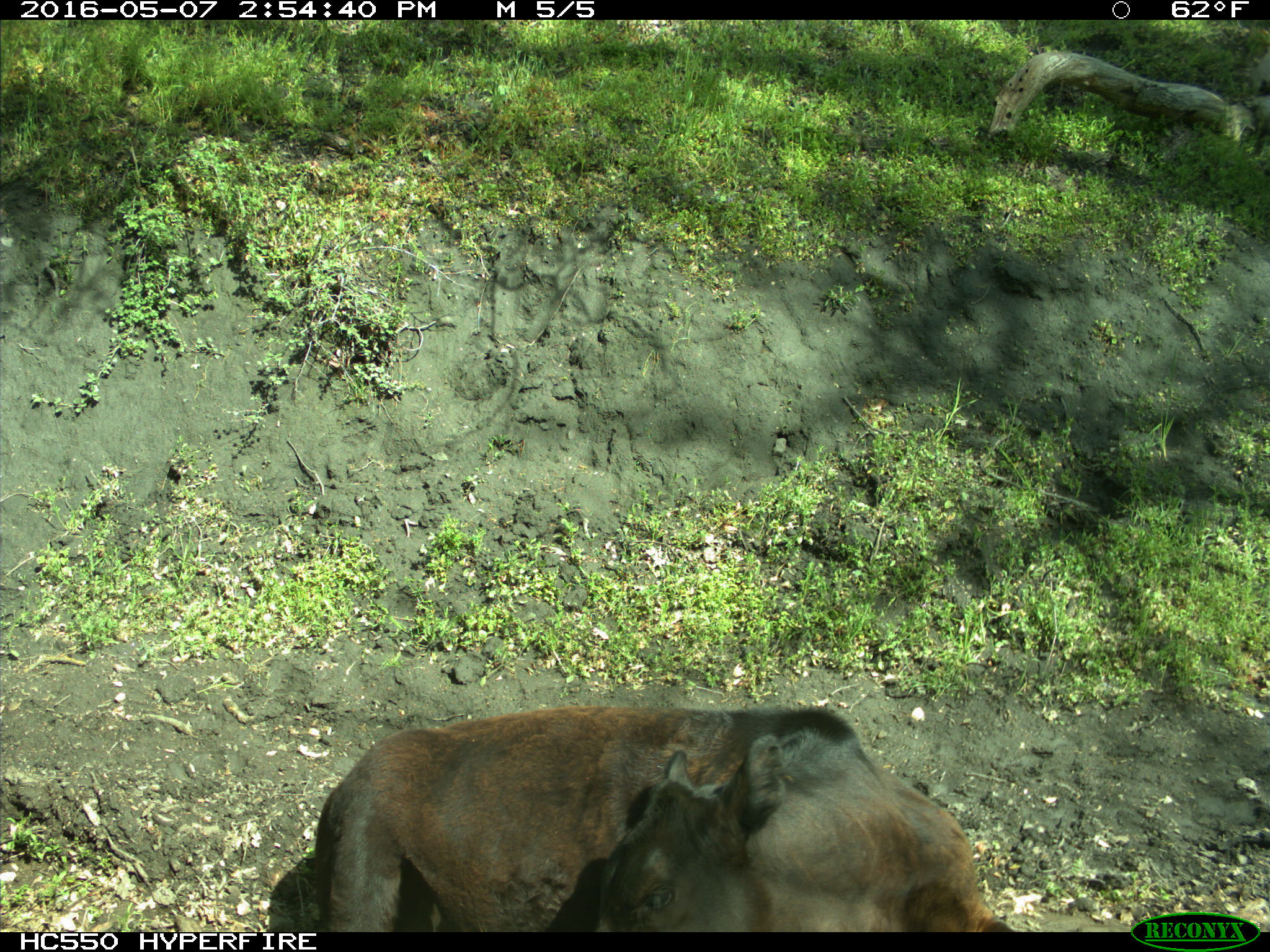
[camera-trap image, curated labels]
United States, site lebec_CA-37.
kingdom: Animalia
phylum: Chordata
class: Mammalia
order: Artiodactyla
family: Bovidae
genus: Bos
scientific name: Bos taurus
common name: domestic cow